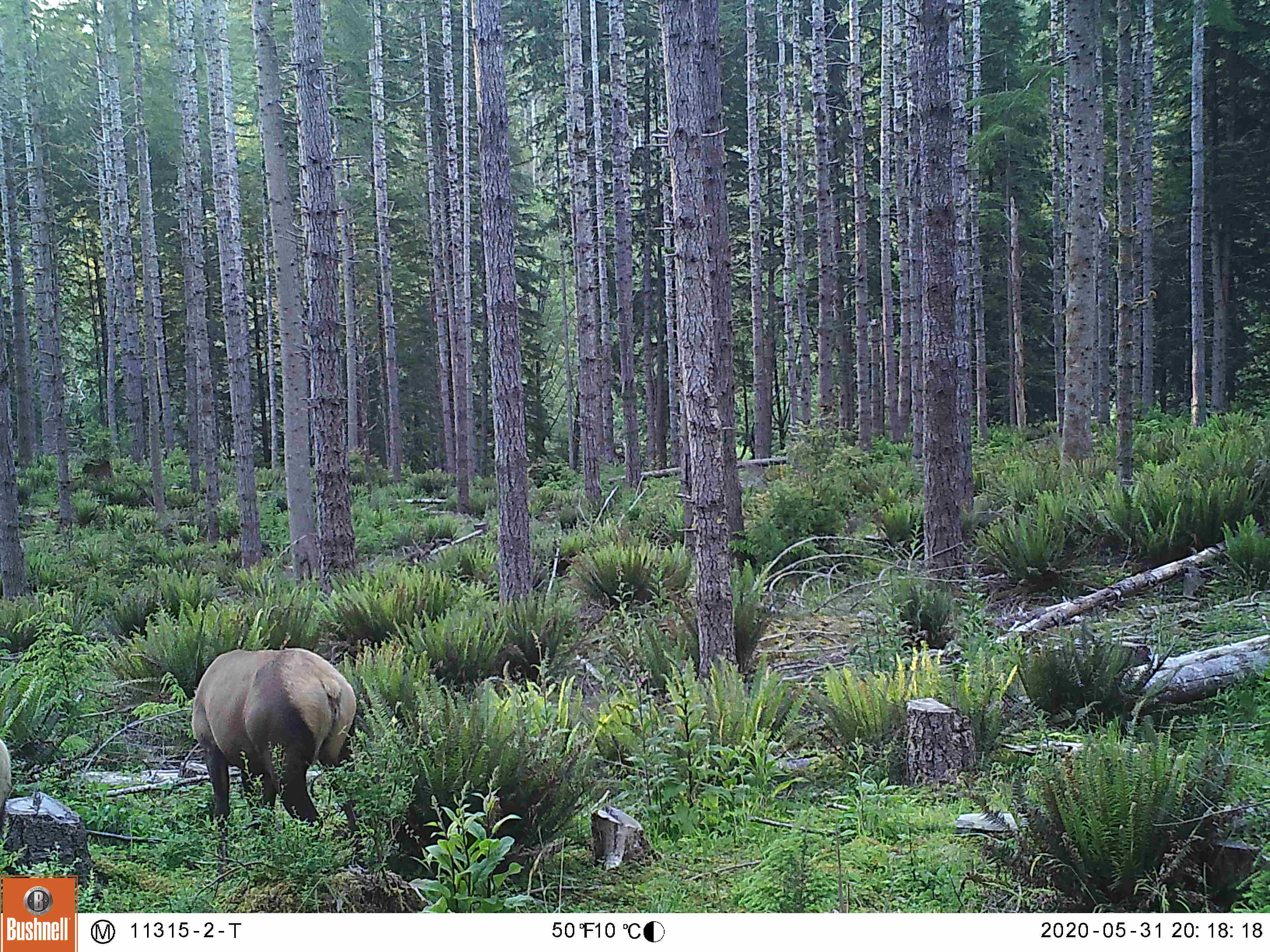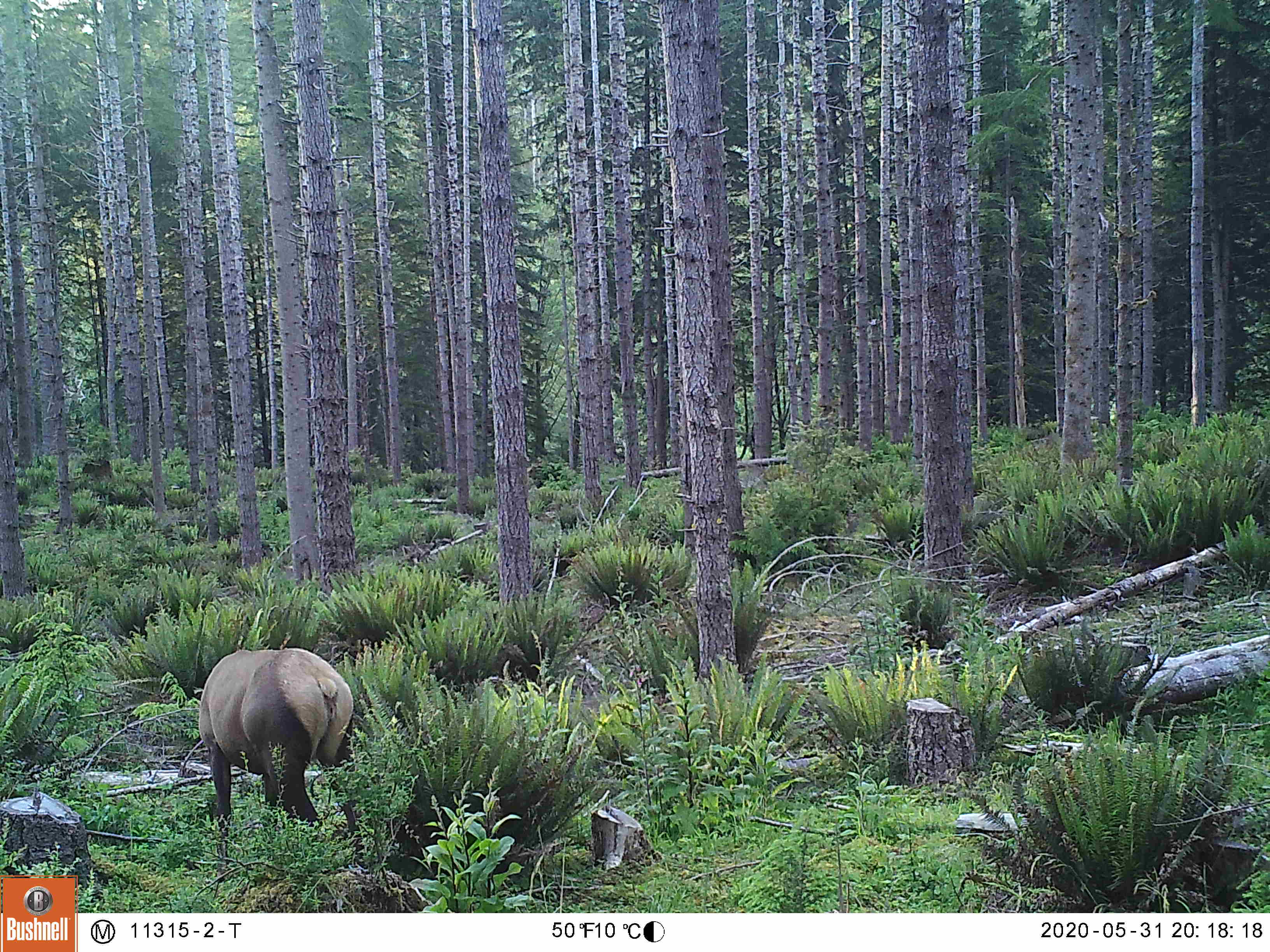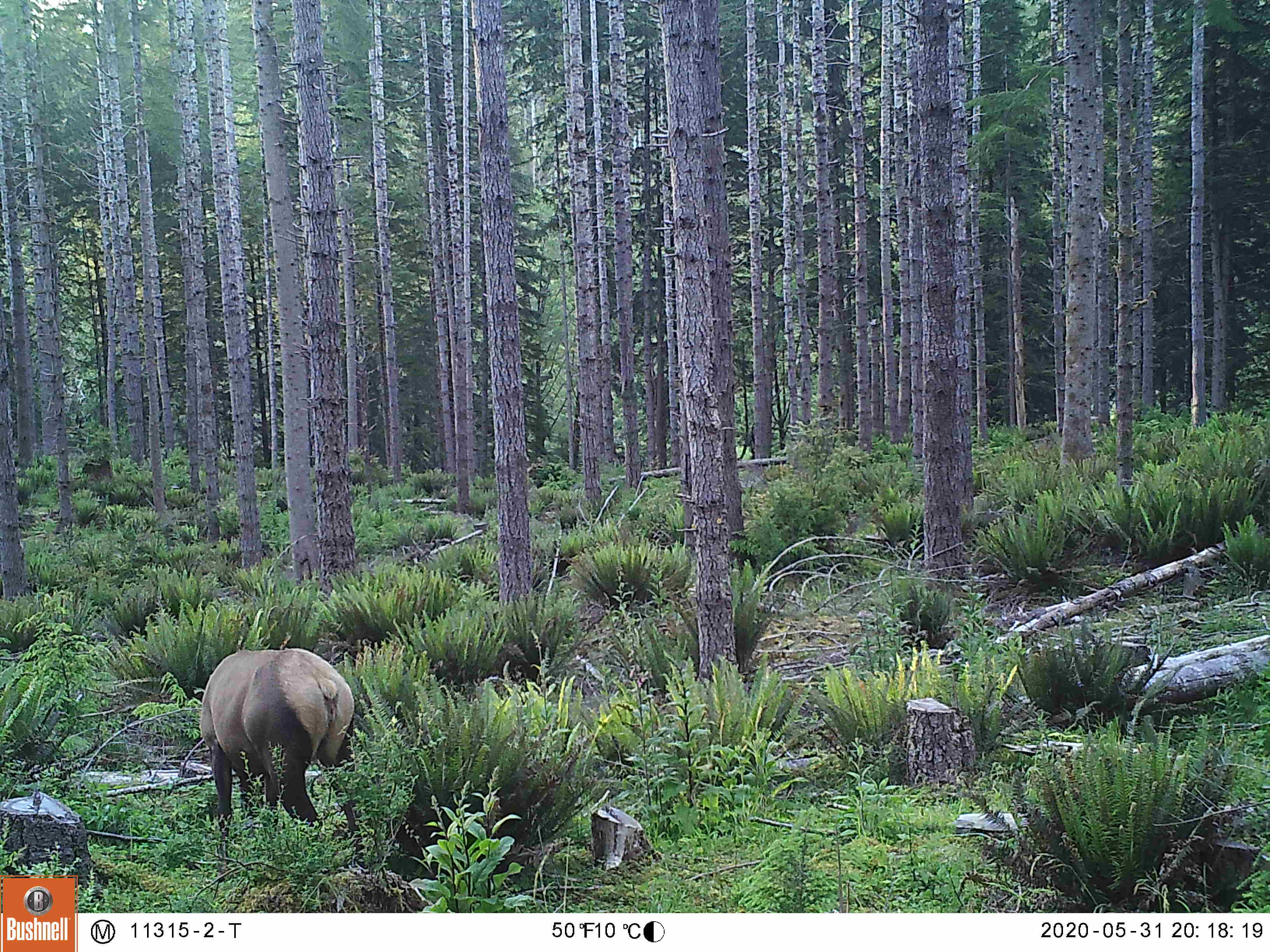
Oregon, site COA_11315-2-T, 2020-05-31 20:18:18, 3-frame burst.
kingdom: Animalia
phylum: Chordata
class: Mammalia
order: Artiodactyla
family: Cervidae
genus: Cervus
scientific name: Cervus canadensis roosevelti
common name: roosevelt elk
Roosevelt elk (Cervus canadensis roosevelti).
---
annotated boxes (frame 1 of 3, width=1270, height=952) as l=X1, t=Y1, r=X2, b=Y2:
roosevelt elk: l=179, t=631, r=369, b=827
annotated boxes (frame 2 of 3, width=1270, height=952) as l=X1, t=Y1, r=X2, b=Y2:
roosevelt elk: l=186, t=629, r=369, b=823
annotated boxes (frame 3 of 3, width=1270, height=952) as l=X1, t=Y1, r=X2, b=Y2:
roosevelt elk: l=190, t=637, r=364, b=827